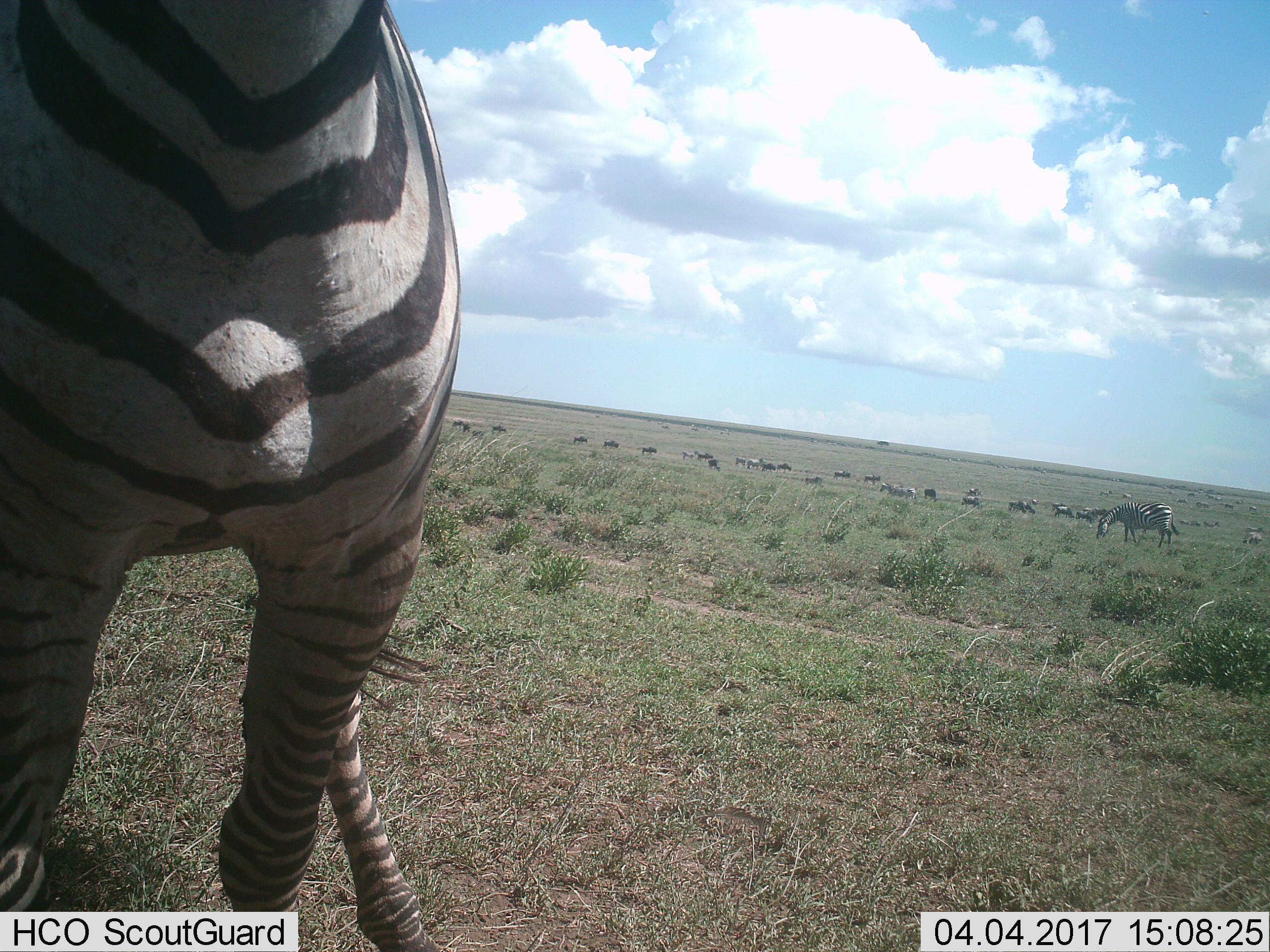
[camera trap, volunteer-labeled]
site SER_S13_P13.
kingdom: Animalia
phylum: Chordata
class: Mammalia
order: Artiodactyla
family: Bovidae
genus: Connochaetes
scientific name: Connochaetes taurinus taurinus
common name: blue wildebeest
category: wildebeestblue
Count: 11-50.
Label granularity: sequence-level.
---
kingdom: Animalia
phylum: Chordata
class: Mammalia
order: Perissodactyla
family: Equidae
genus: Equus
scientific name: Equus quagga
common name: plains zebra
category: zebraplains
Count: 11-50.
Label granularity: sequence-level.